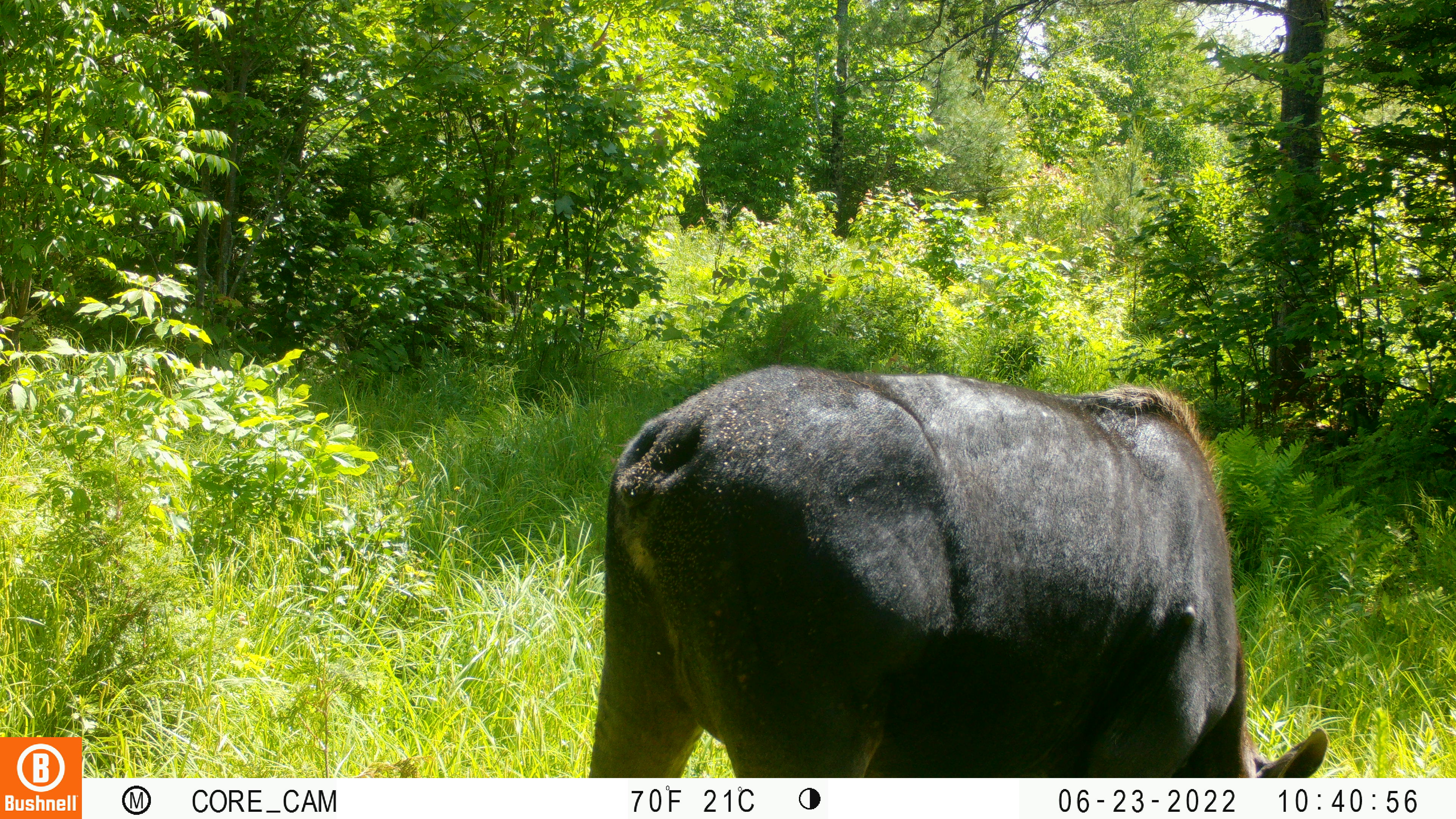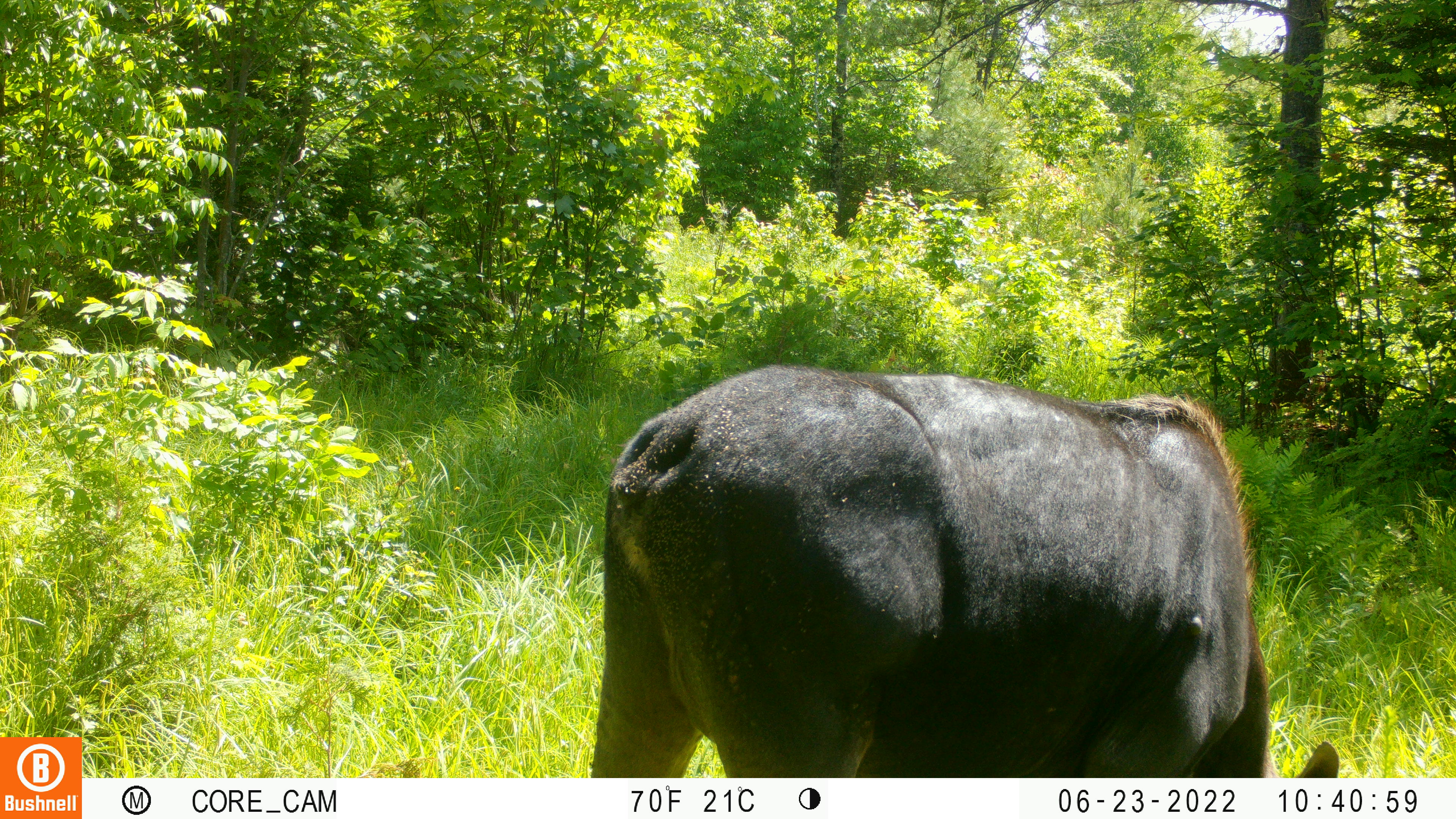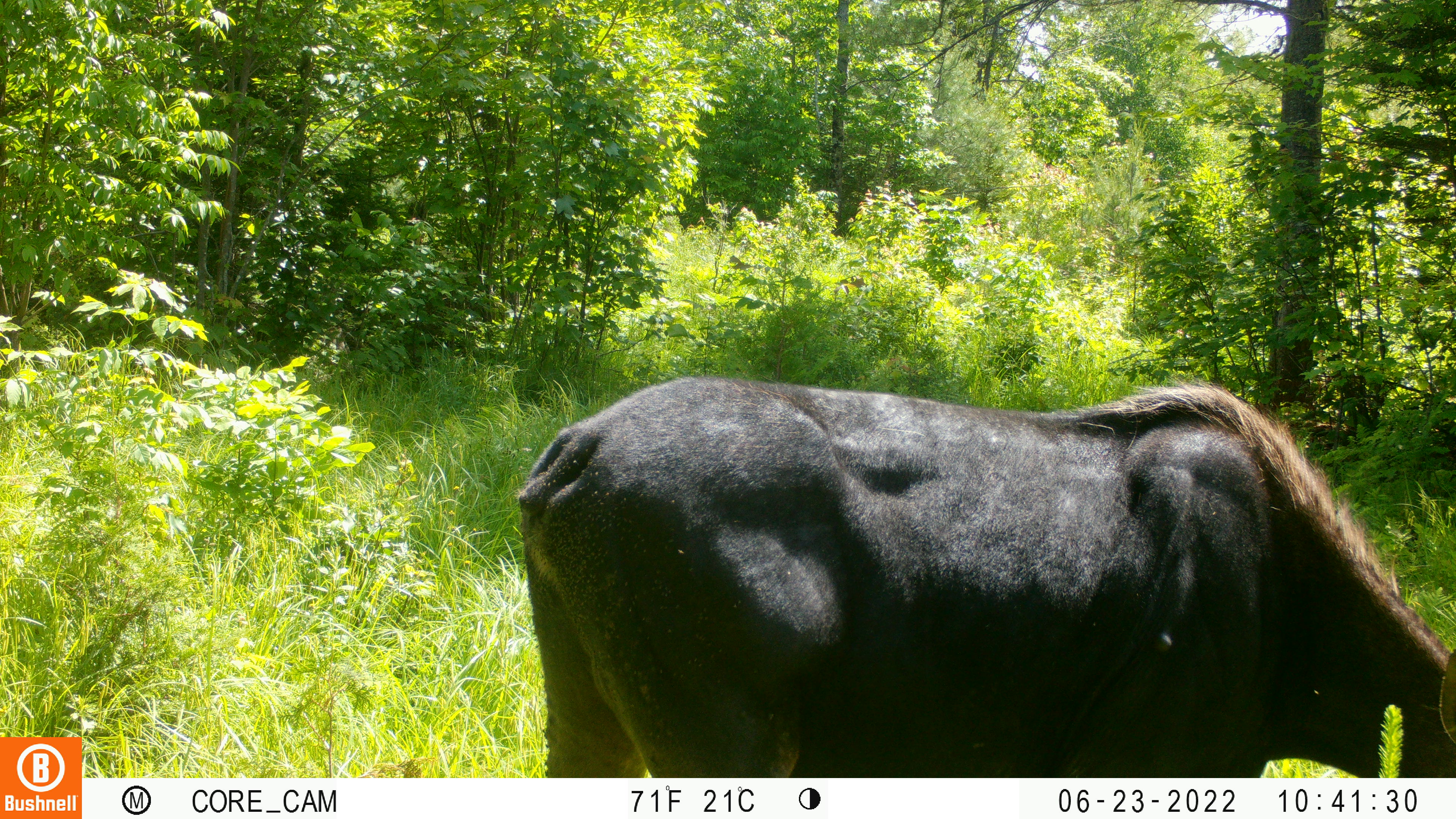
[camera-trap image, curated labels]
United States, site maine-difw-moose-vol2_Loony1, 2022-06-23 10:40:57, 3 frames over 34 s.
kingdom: Animalia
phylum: Chordata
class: Mammalia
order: Artiodactyla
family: Cervidae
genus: Alces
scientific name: Alces alces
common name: moose